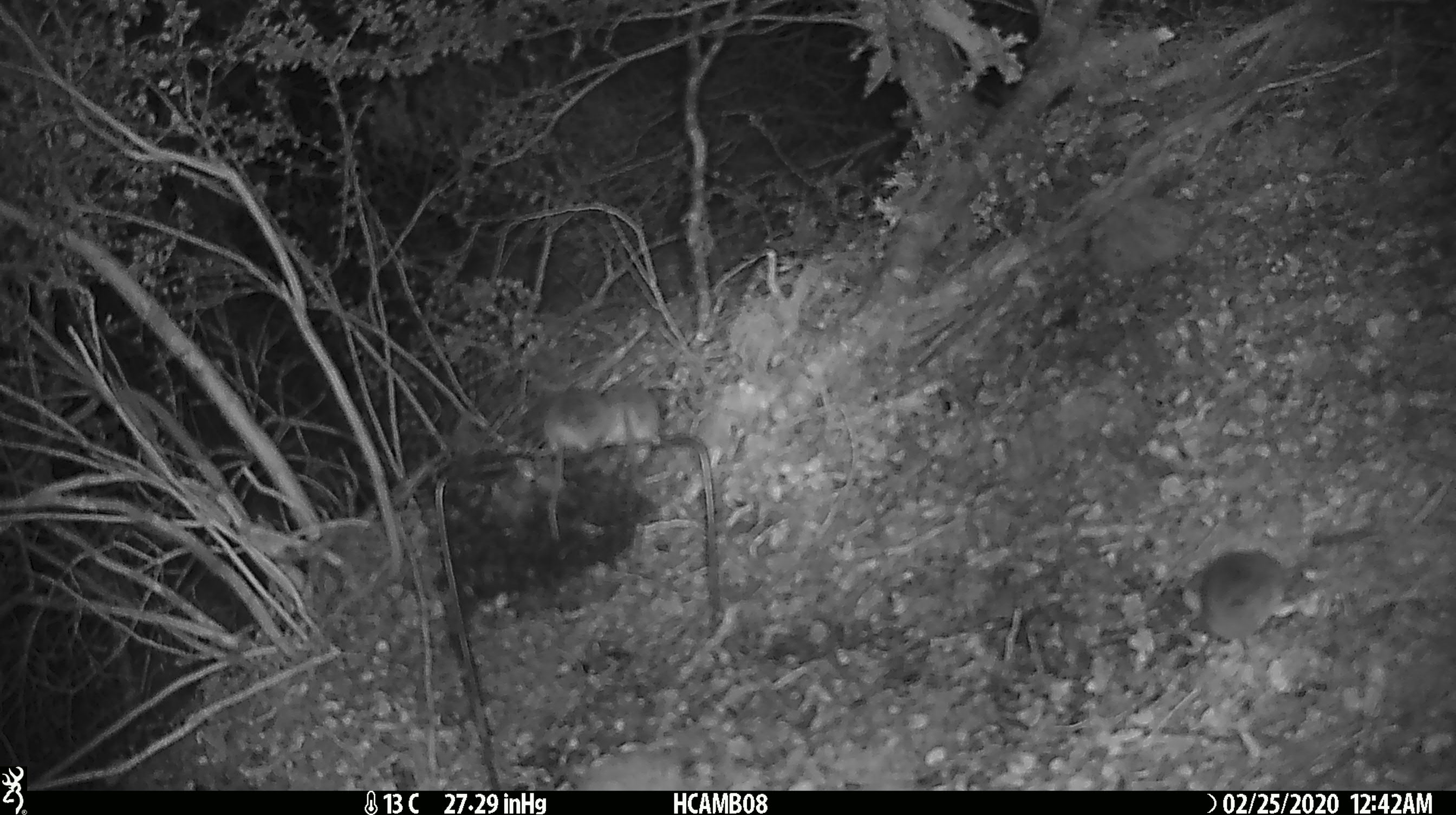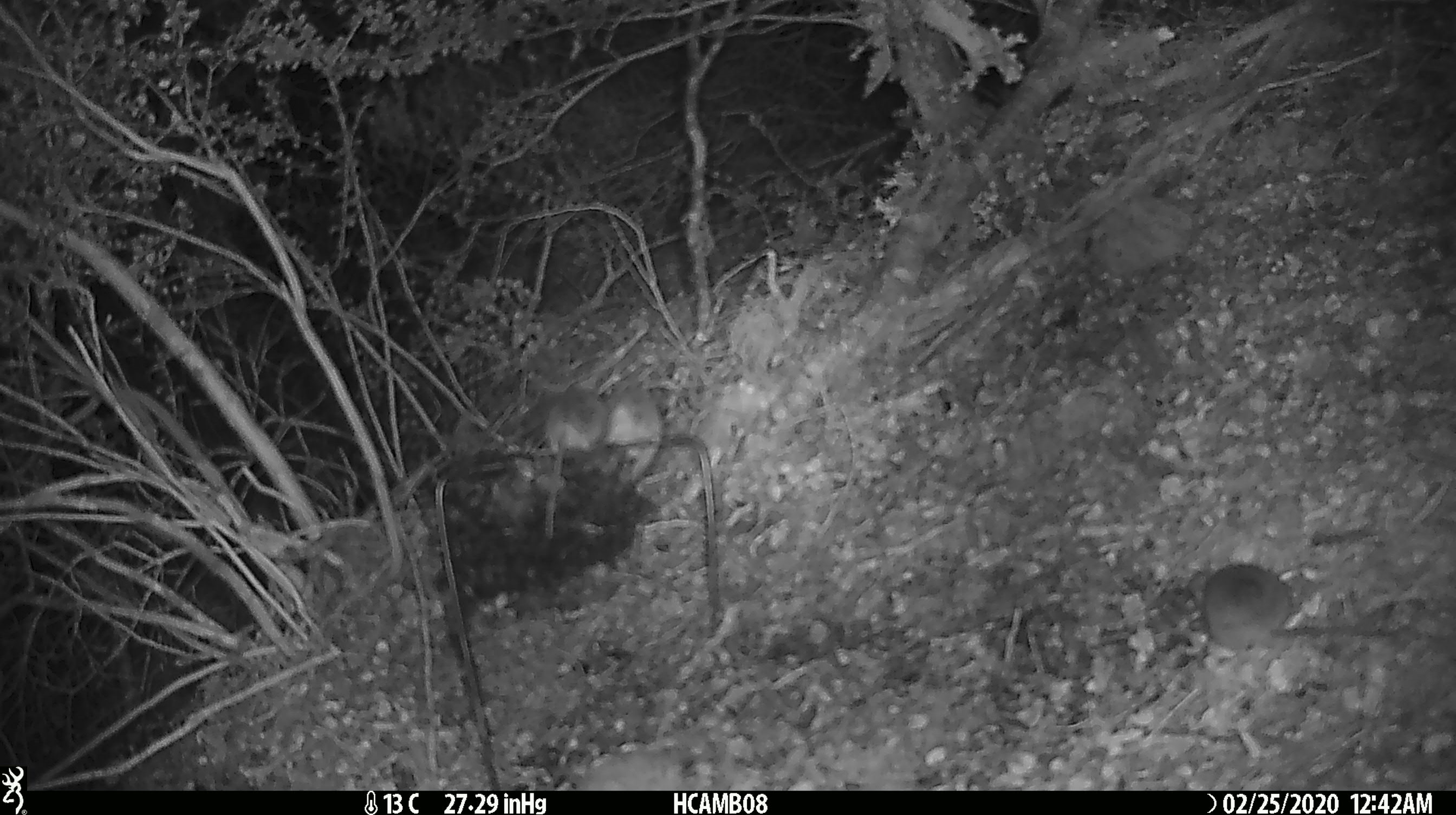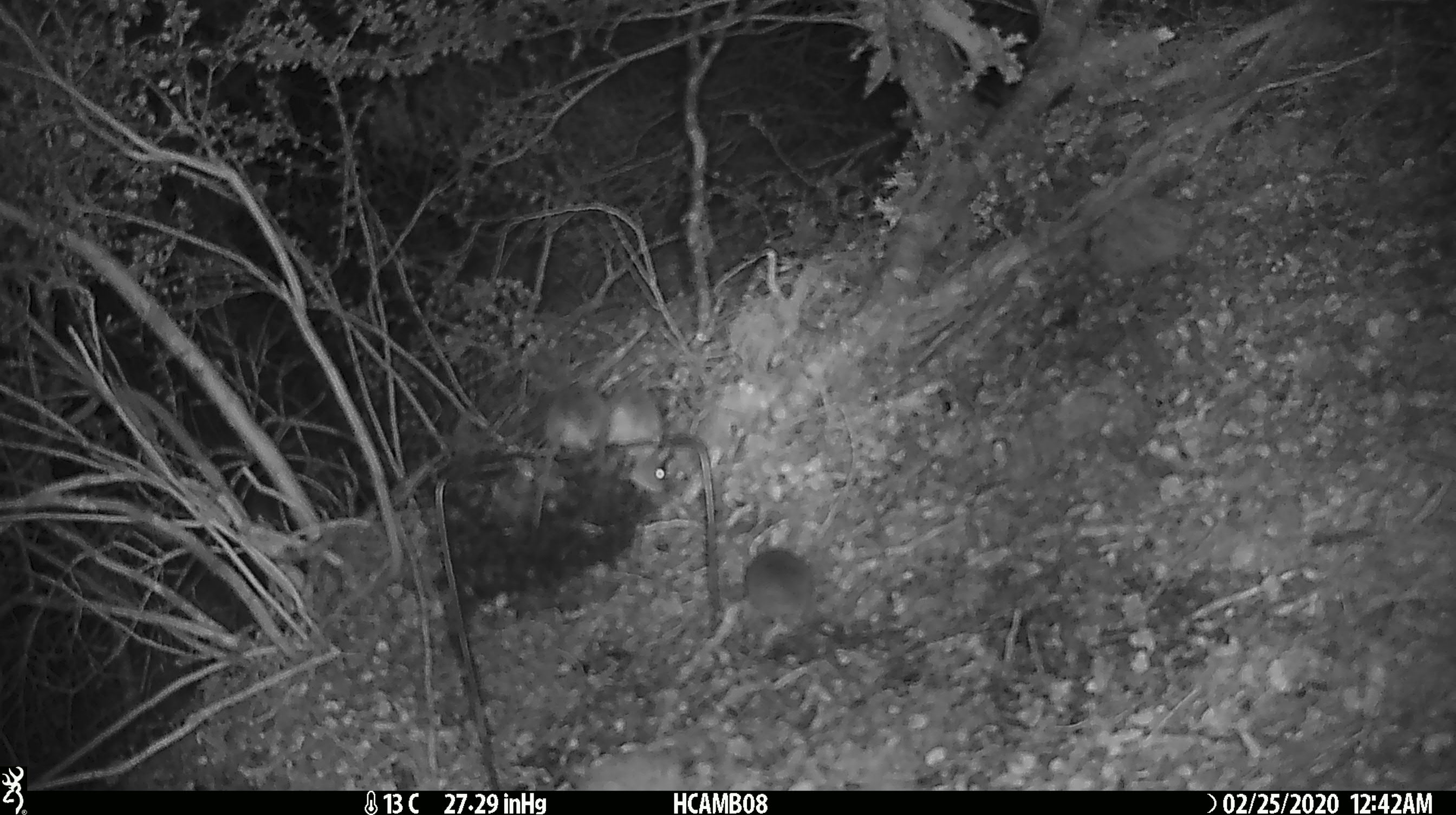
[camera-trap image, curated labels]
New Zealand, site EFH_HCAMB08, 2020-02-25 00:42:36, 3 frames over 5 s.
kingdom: Animalia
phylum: Chordata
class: Mammalia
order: Rodentia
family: Muridae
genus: Mus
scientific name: Mus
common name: mouse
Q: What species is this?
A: Mouse (Mus).